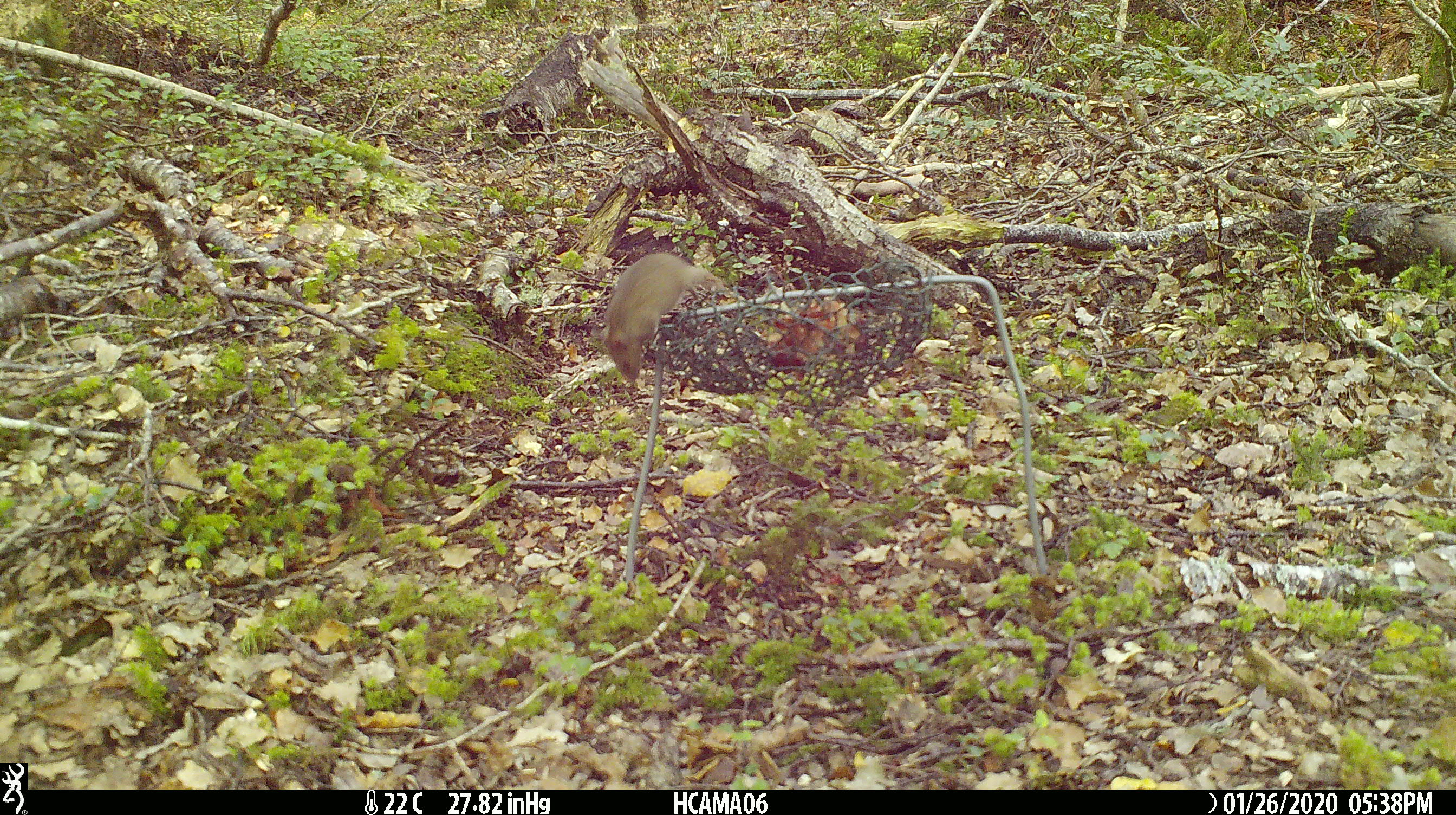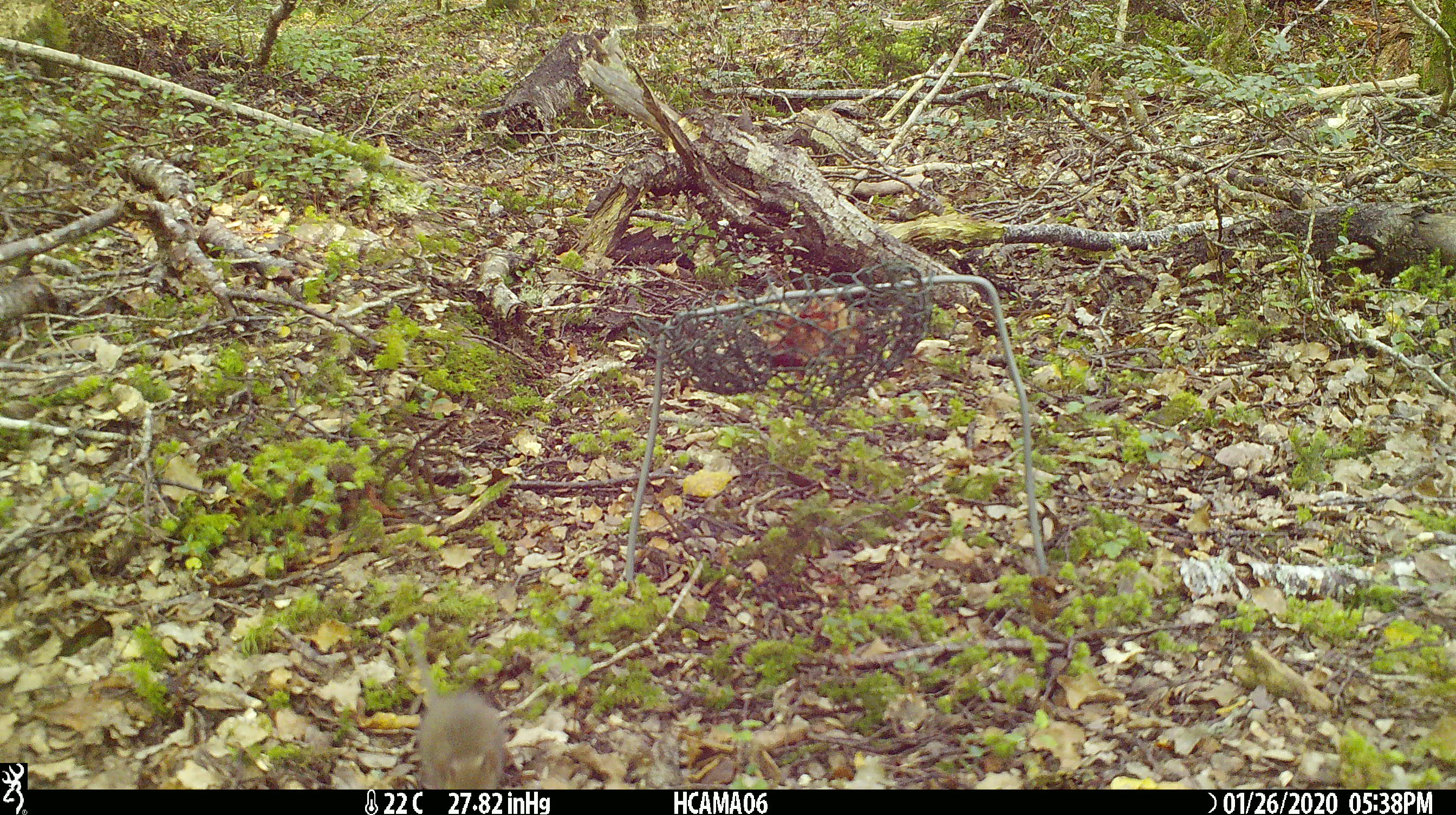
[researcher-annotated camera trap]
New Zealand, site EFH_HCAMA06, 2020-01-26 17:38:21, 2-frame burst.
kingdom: Animalia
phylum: Chordata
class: Mammalia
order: Rodentia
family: Muridae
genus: Mus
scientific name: Mus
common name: mouse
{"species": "mouse (Mus)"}